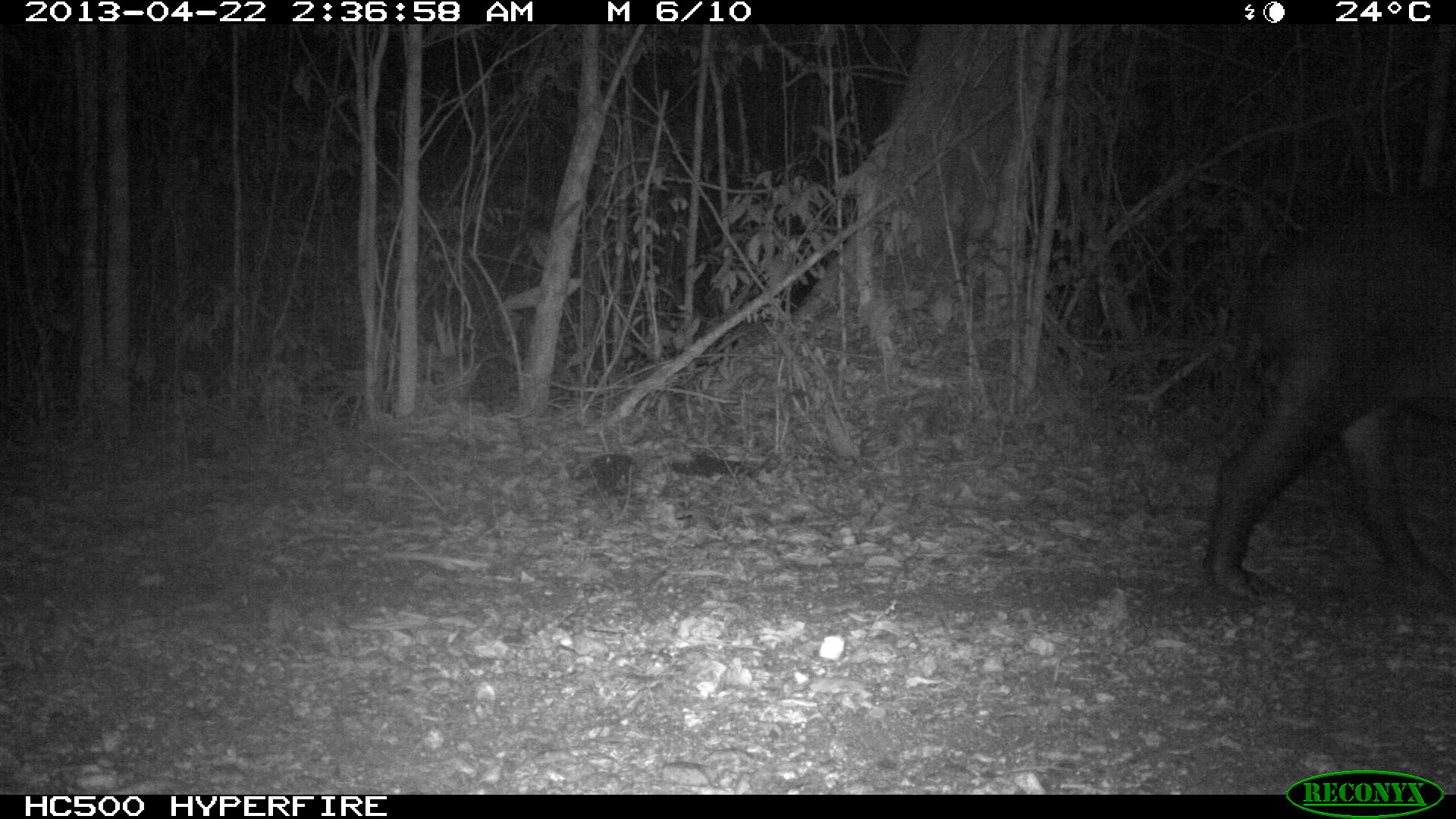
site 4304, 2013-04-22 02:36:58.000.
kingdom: Animalia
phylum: Chordata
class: Mammalia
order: Perissodactyla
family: Tapiridae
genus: Tapirus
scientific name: Tapirus bairdii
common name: baird's tapir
Tapirus bairdii (baird's tapir), count 1, sex male.